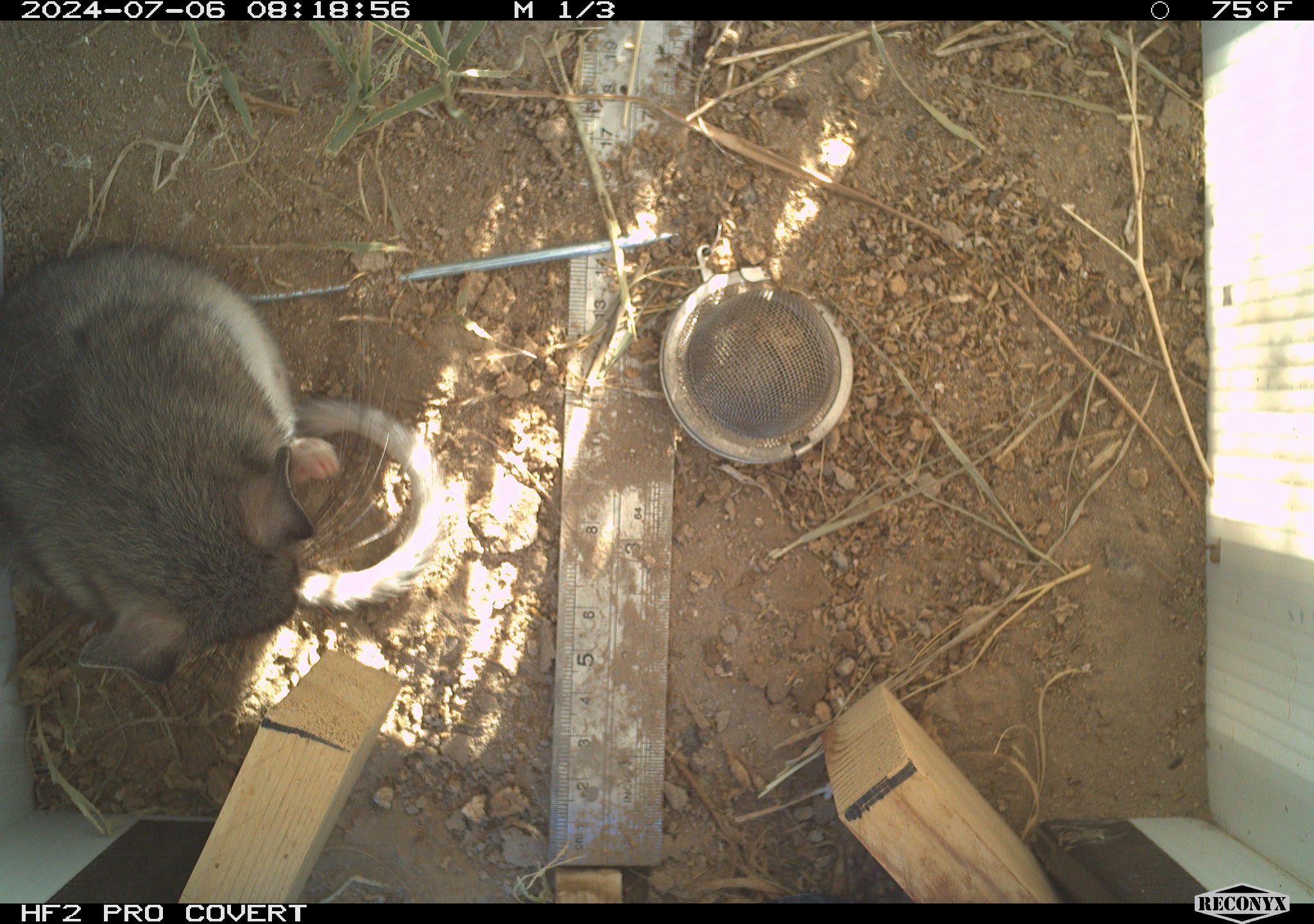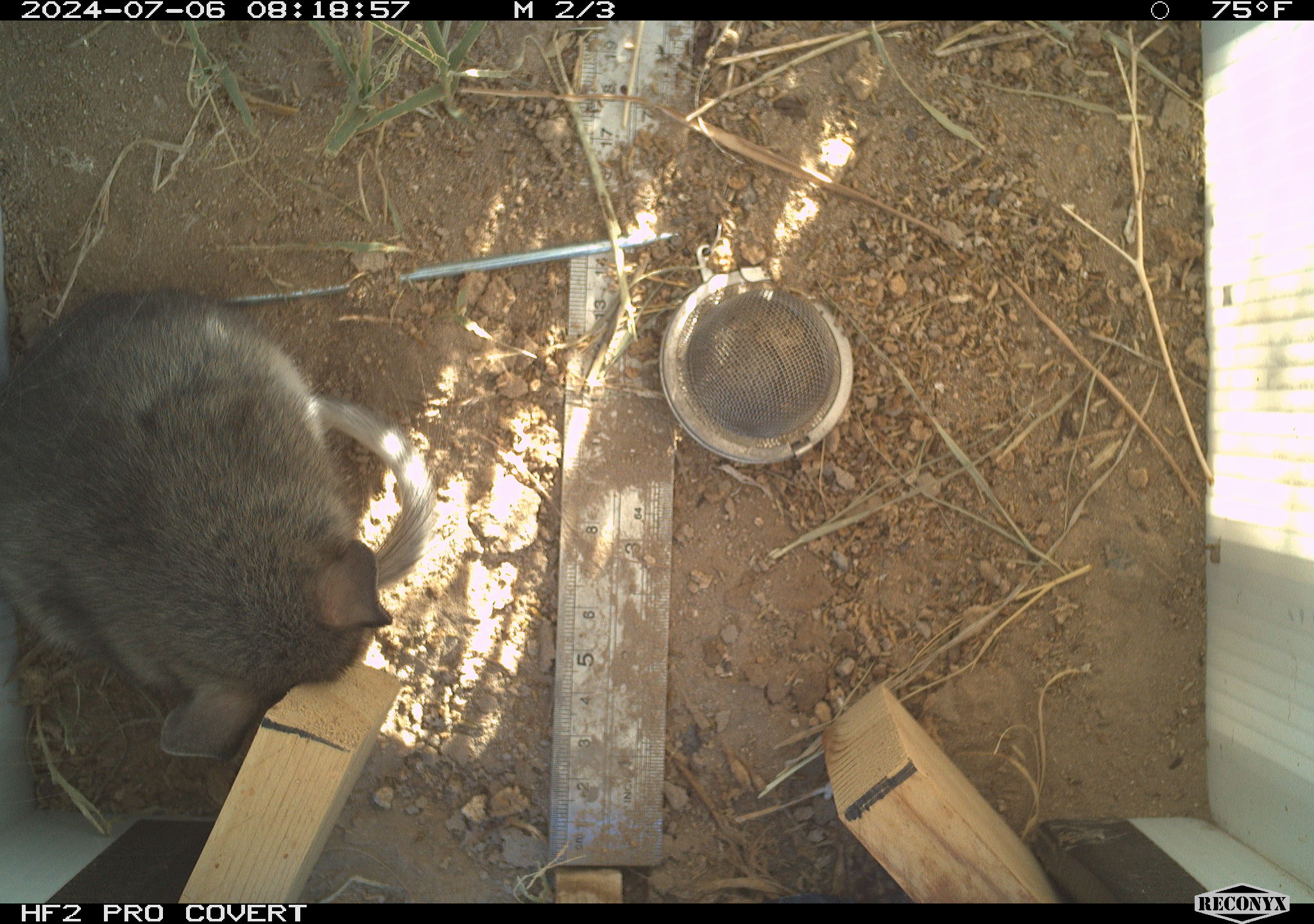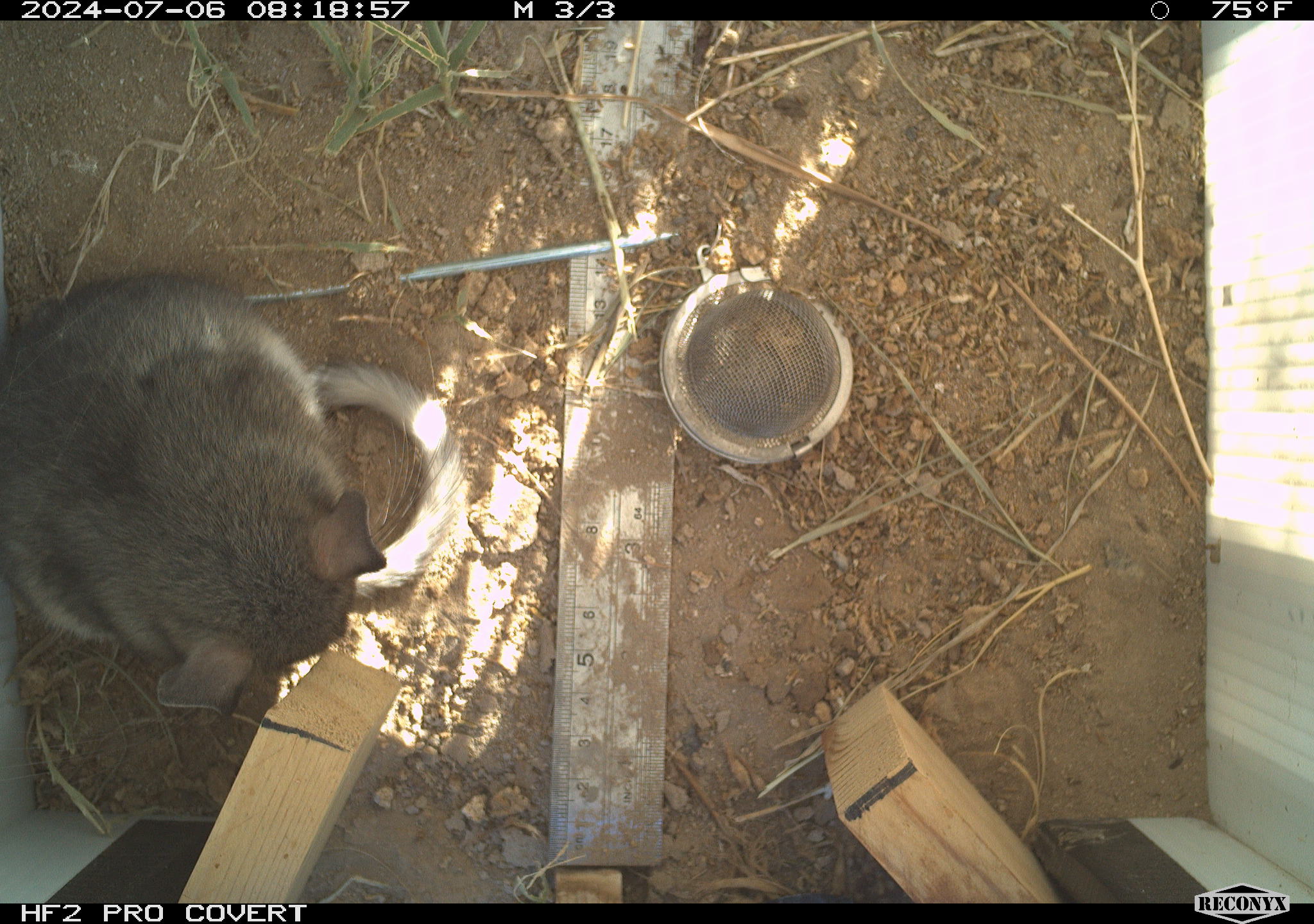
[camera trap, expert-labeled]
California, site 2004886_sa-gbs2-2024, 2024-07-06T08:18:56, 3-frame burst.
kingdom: Animalia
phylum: Chordata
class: Mammalia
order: Rodentia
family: Cricetidae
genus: Neotoma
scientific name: Neotoma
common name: pack rat or woodrat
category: neotoma species